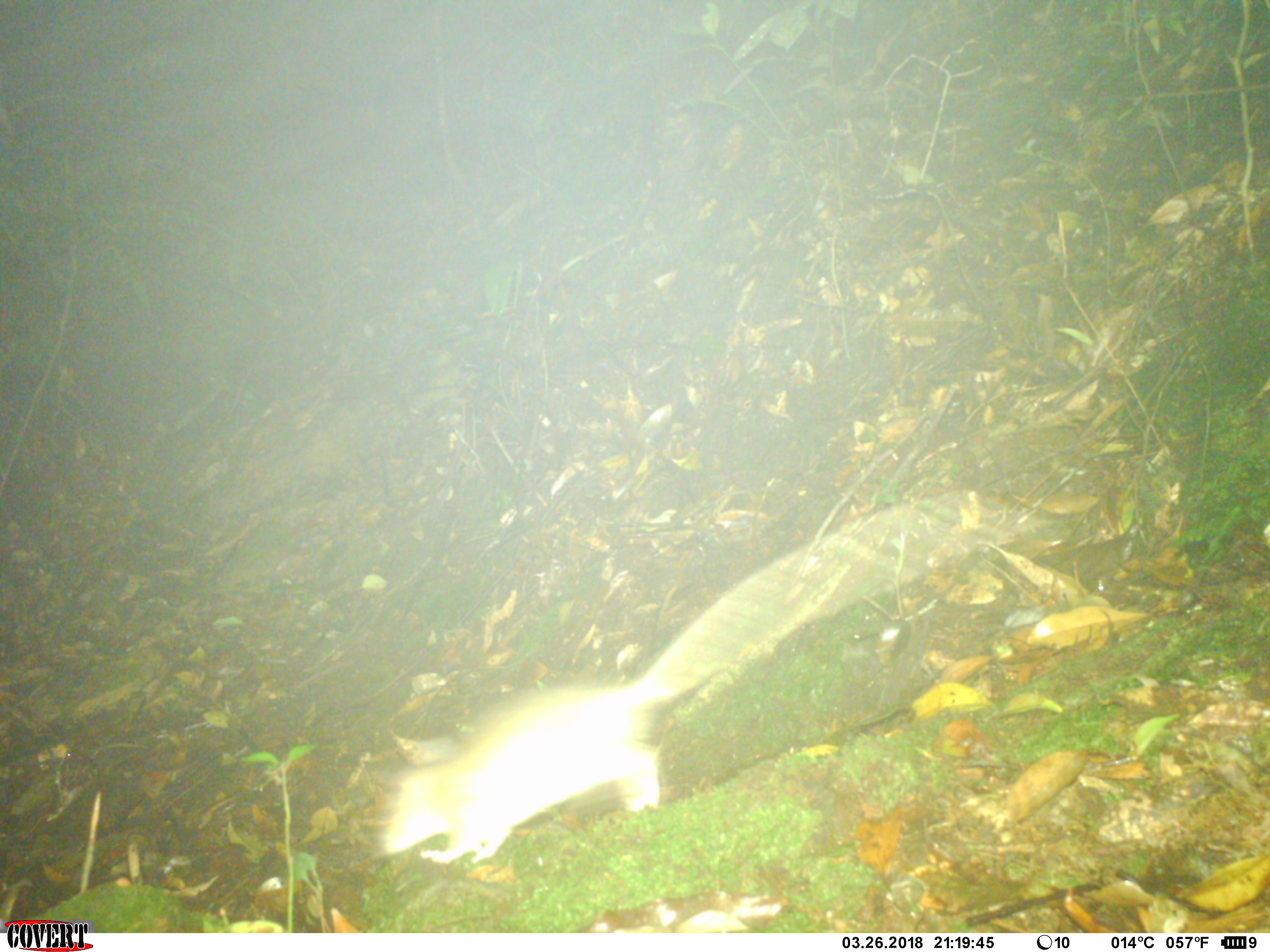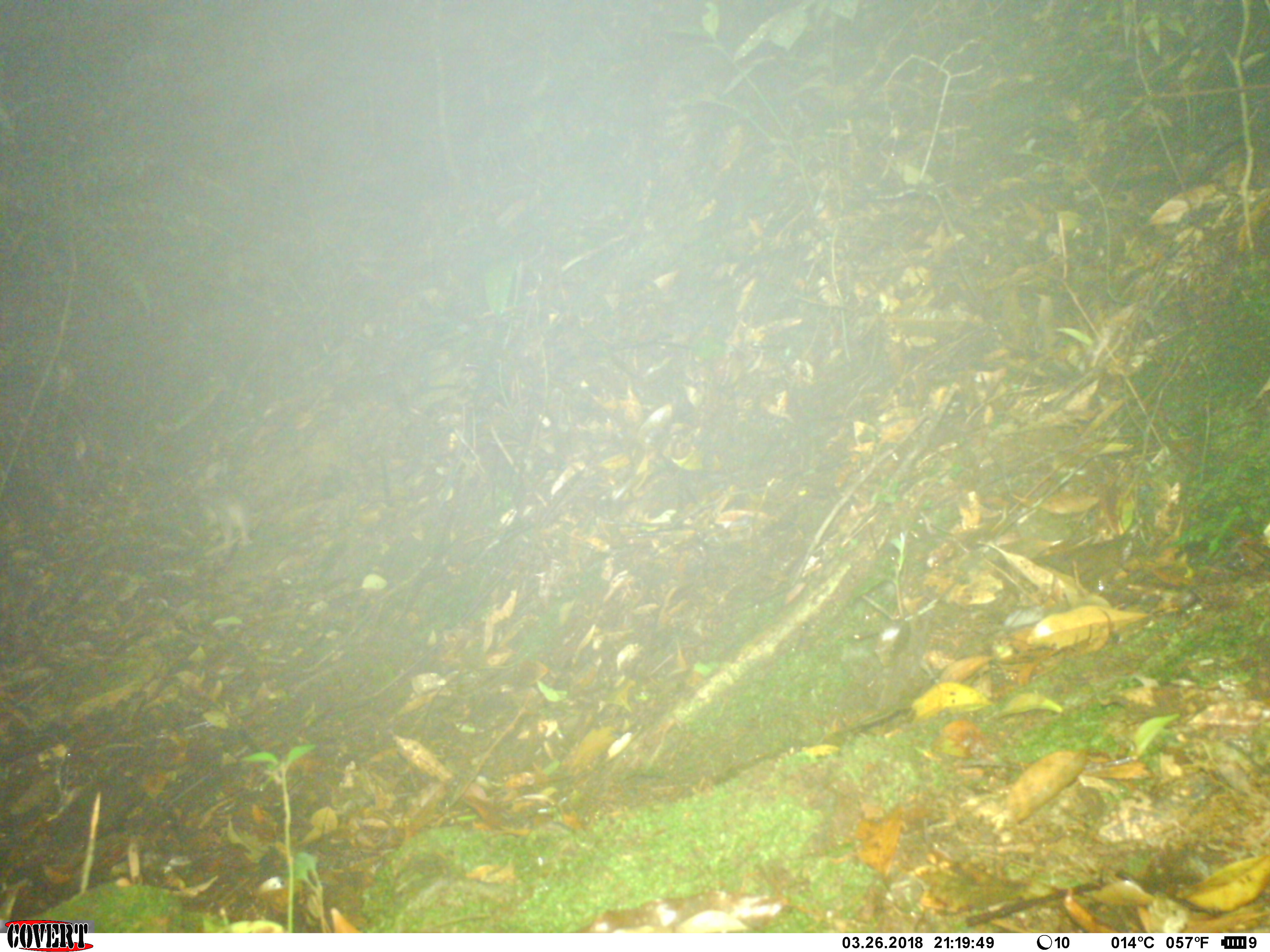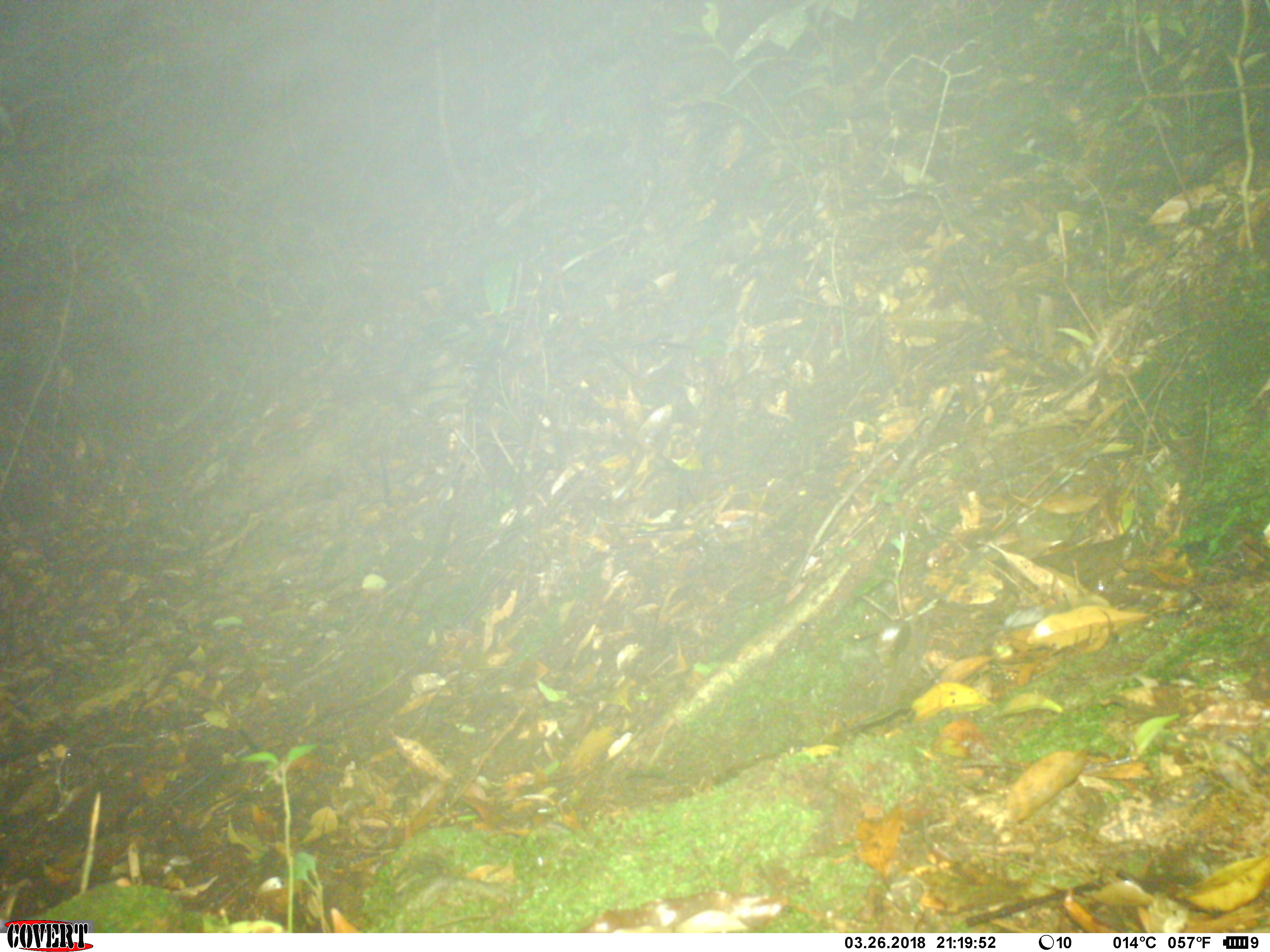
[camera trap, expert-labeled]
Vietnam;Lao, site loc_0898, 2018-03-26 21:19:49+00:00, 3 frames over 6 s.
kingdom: Animalia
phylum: Chordata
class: Mammalia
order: Rodentia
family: Muridae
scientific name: Muridae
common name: old-world mice and rats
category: unidentified murid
Unidentified murid (old-world mice and rats) (Muridae). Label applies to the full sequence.